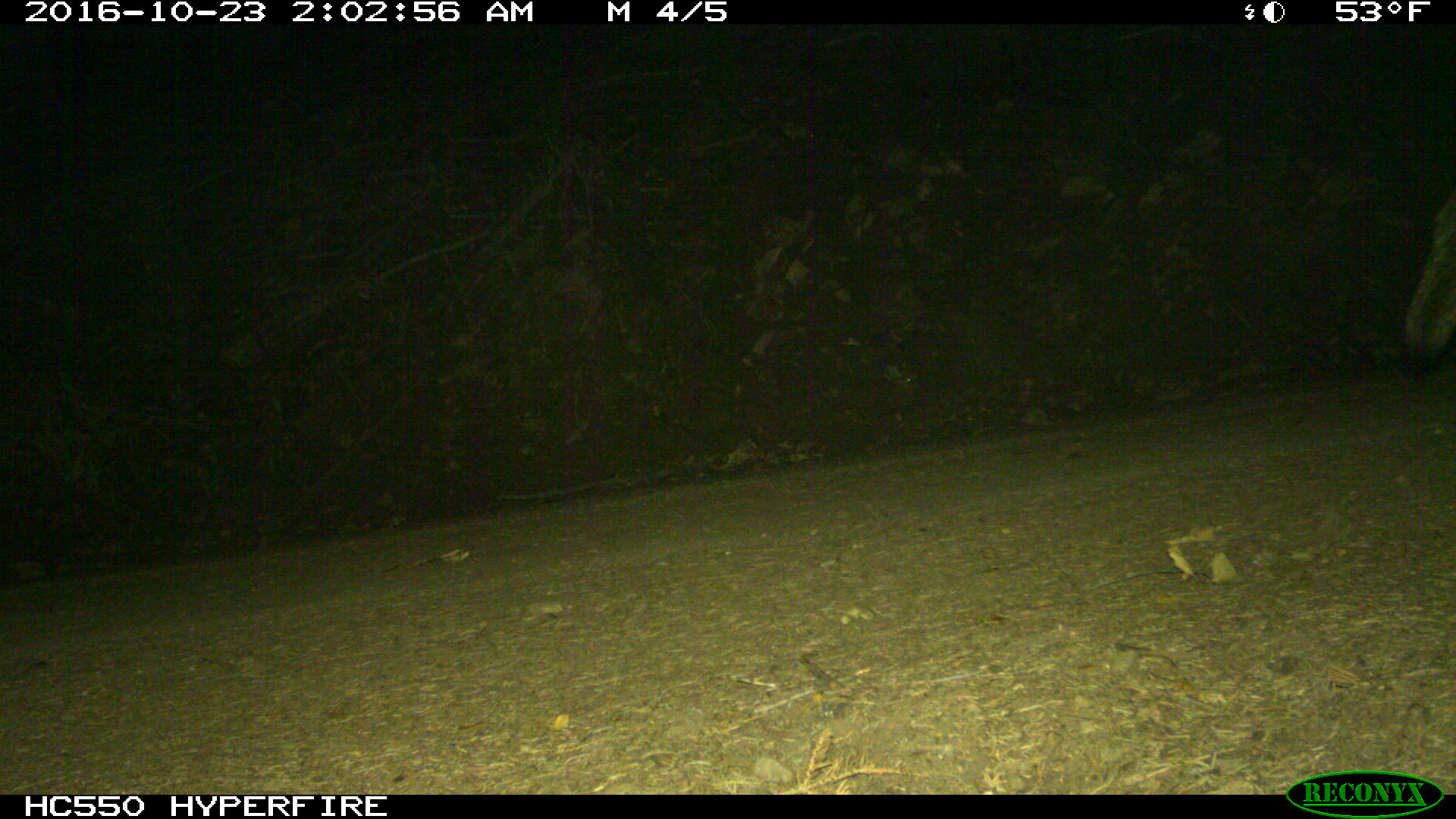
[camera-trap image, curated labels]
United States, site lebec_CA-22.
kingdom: Animalia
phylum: Chordata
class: Mammalia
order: Carnivora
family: Canidae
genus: Canis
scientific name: Canis latrans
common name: coyote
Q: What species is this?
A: Canis latrans (coyote).